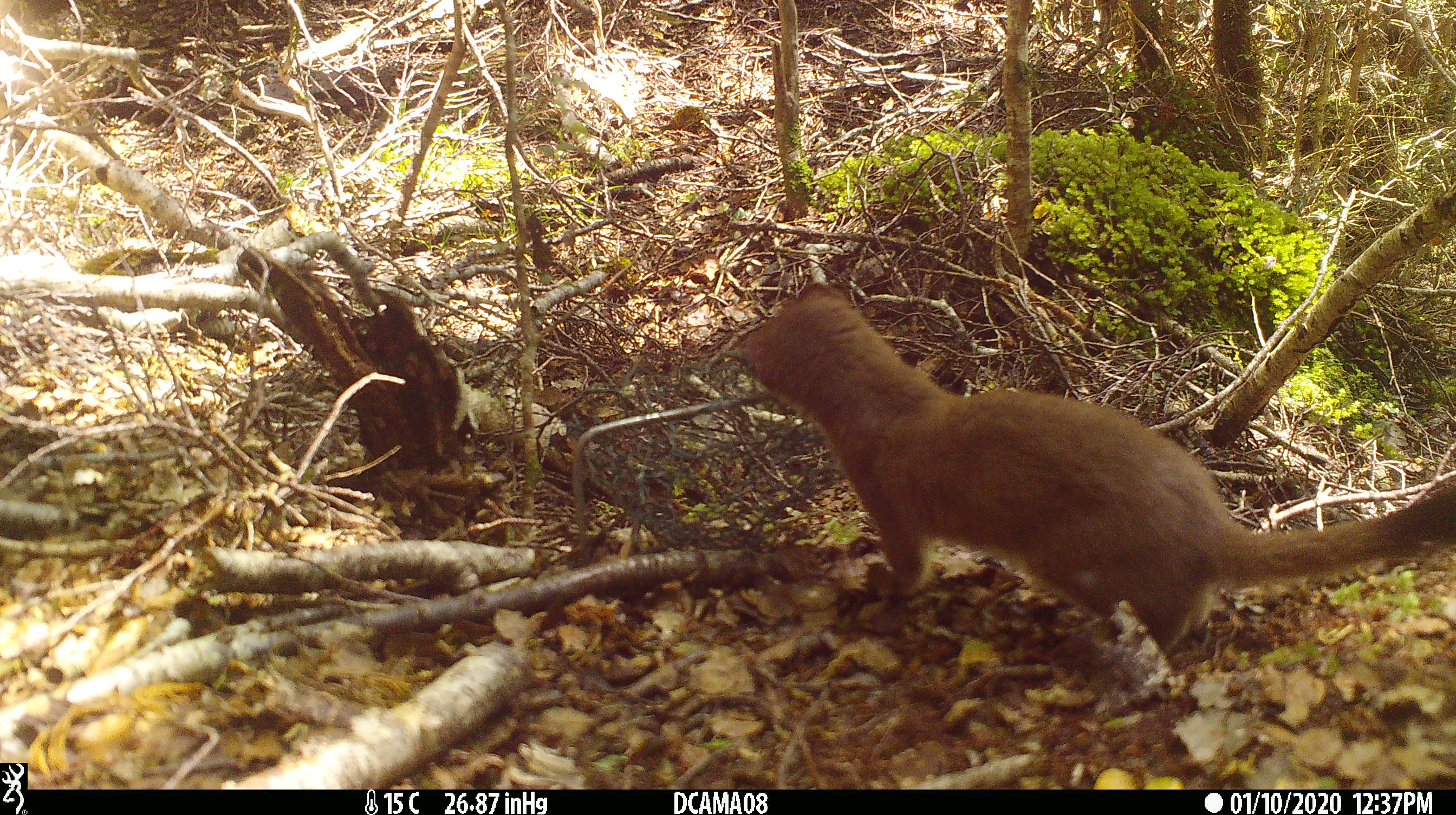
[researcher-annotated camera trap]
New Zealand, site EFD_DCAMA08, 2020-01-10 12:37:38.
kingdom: Animalia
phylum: Chordata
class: Mammalia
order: Carnivora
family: Mustelidae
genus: Mustela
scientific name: Mustela erminea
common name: stoat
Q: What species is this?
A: Stoat (Mustela erminea).